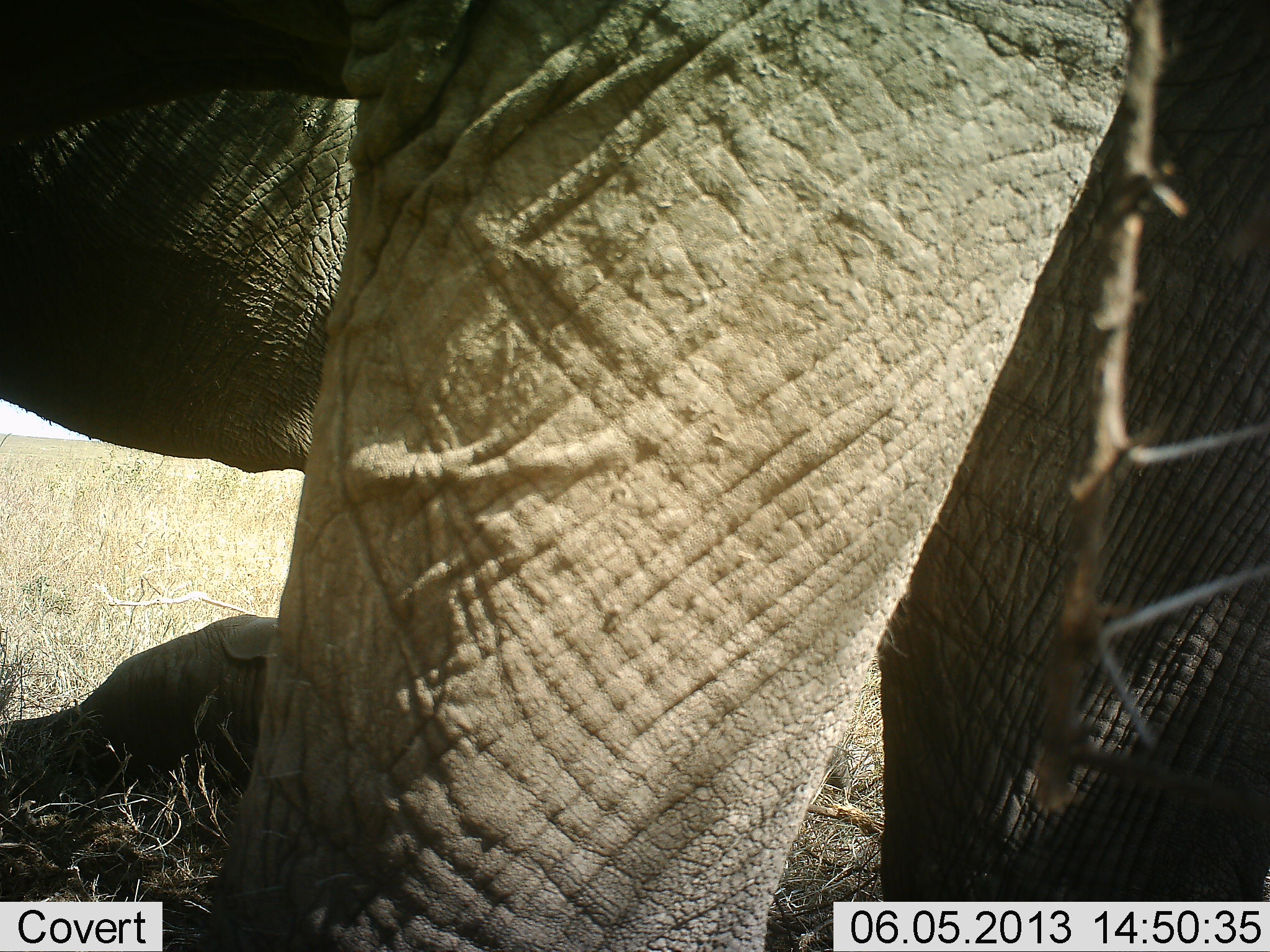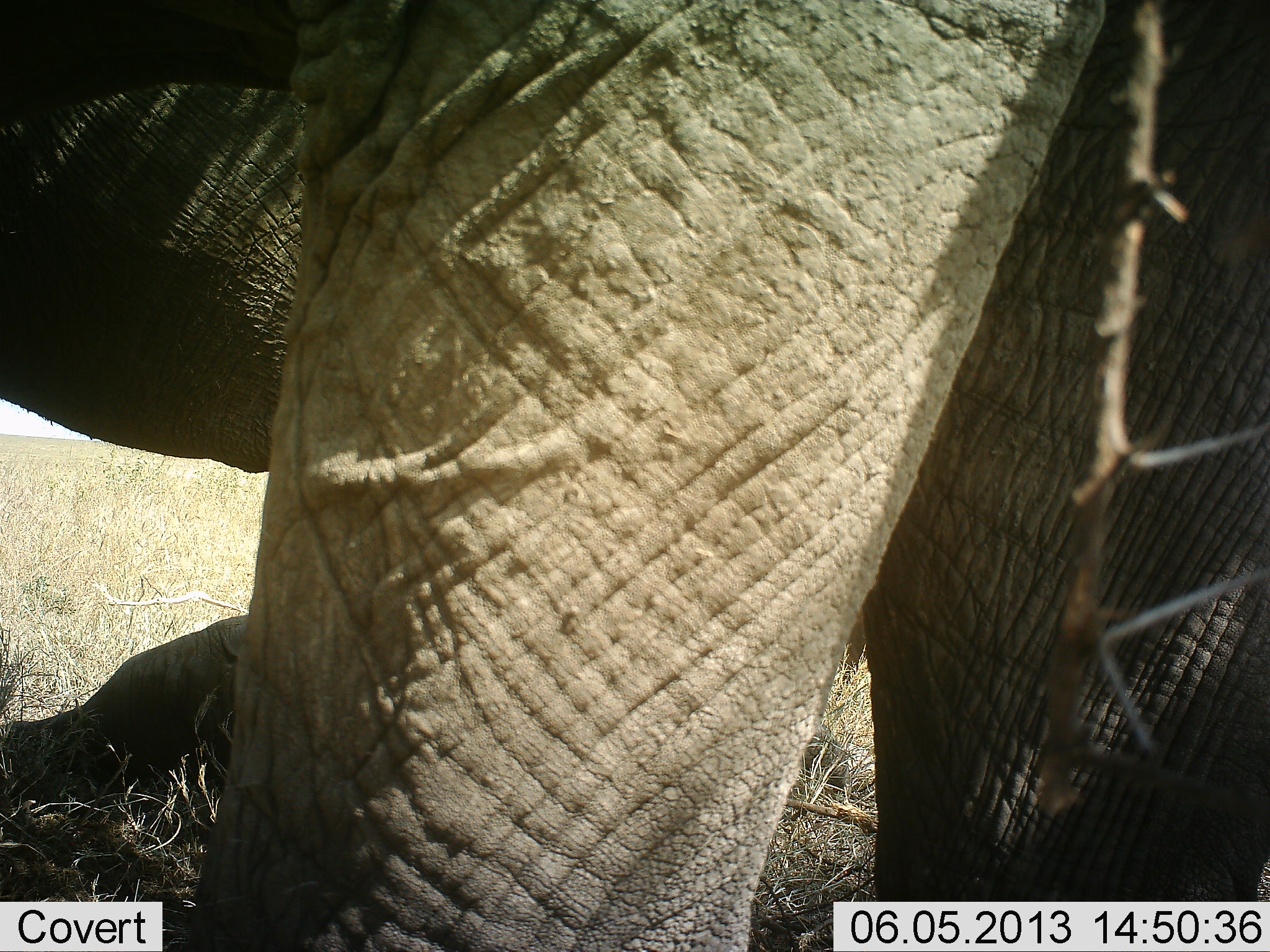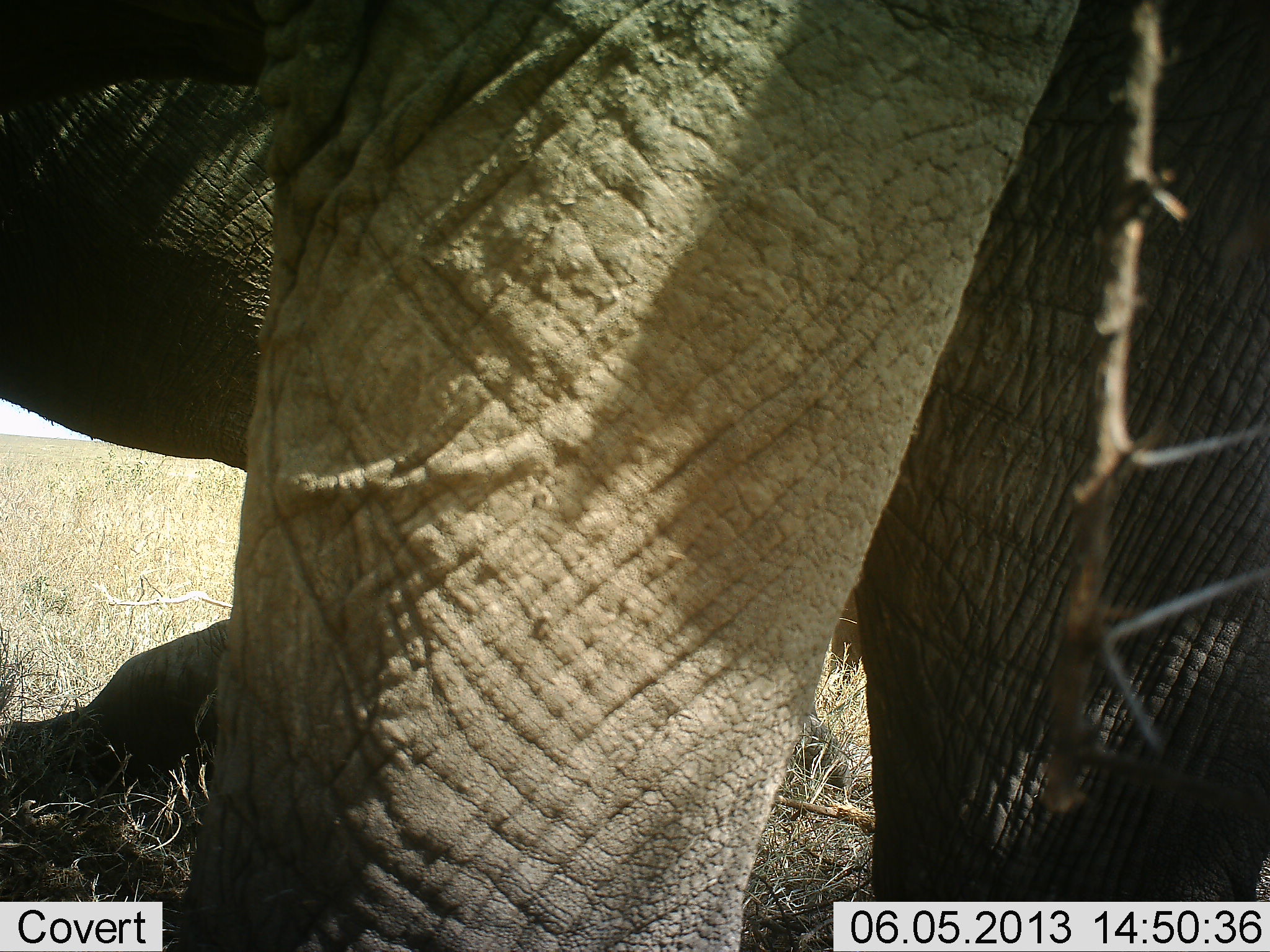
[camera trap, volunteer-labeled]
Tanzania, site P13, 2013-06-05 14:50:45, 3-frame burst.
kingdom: Animalia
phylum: Chordata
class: Mammalia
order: Proboscidea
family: Elephantidae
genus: Loxodonta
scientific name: Loxodonta africana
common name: african bush elephant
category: elephant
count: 2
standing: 91%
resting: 28%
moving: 7%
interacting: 0%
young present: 19%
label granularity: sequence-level